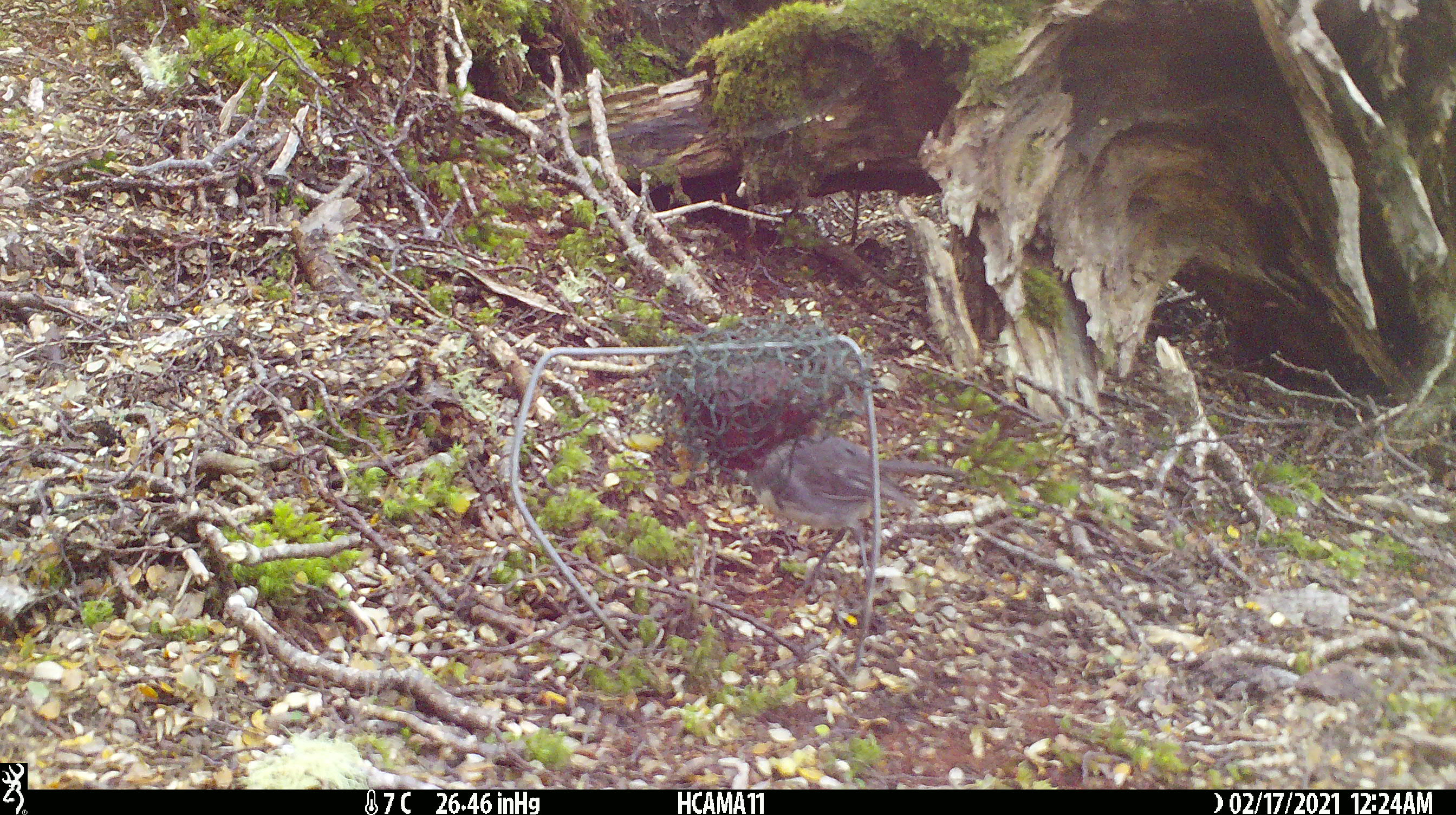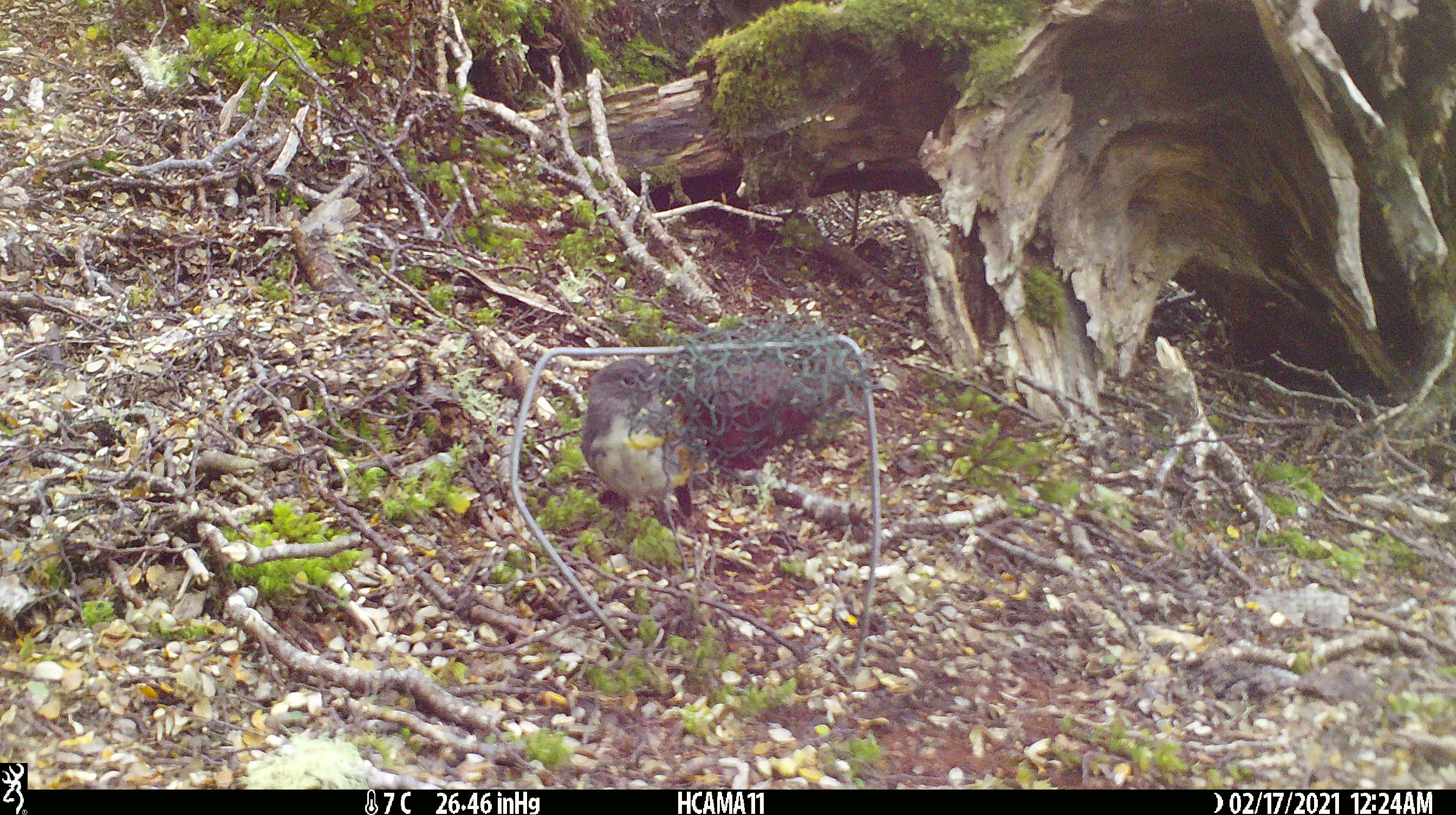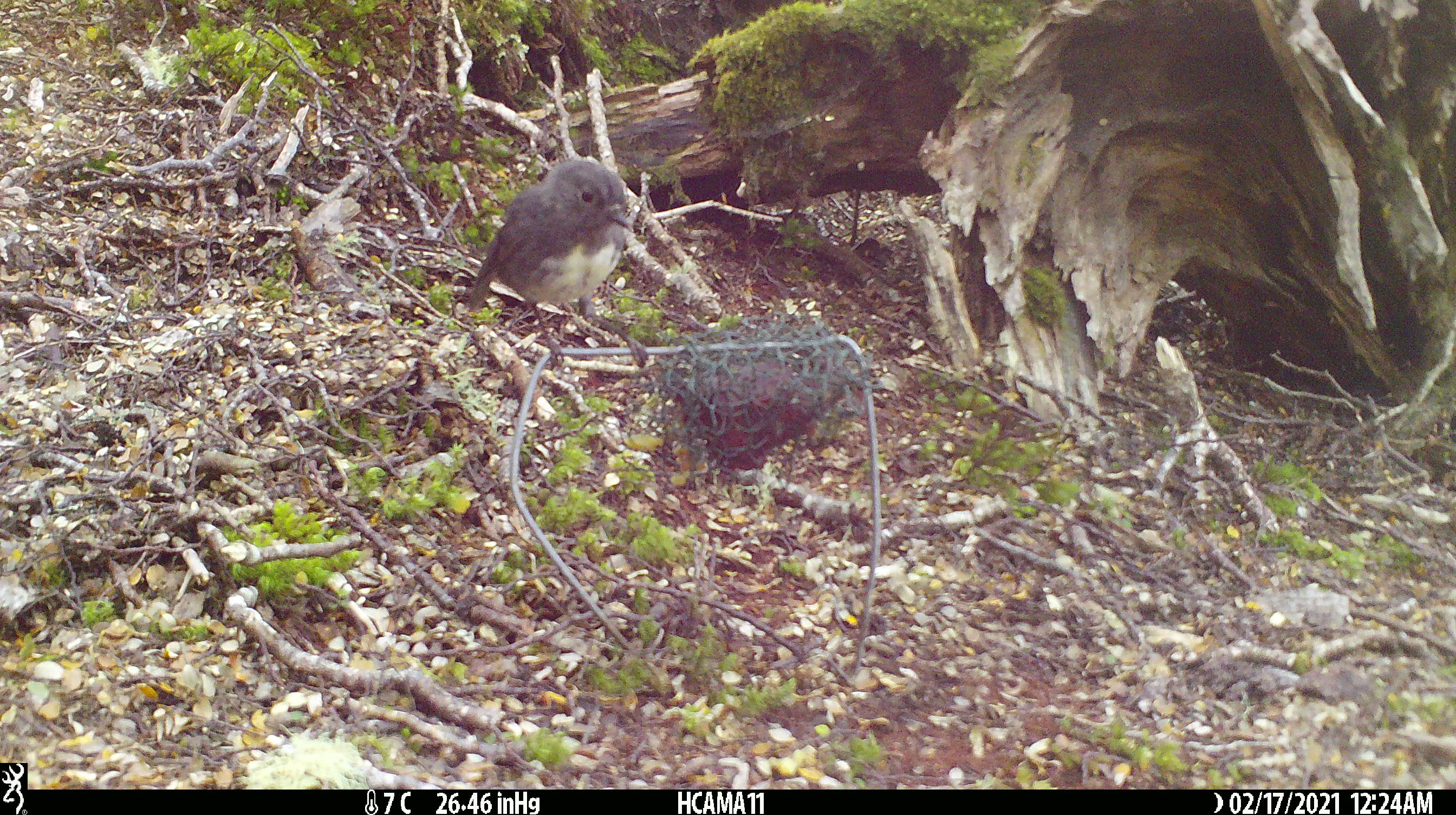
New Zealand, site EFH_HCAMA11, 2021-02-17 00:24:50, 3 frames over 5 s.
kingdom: Animalia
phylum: Chordata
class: Aves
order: Passeriformes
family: Petroicidae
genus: Petroica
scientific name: Petroica australis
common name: new zealand robin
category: robin